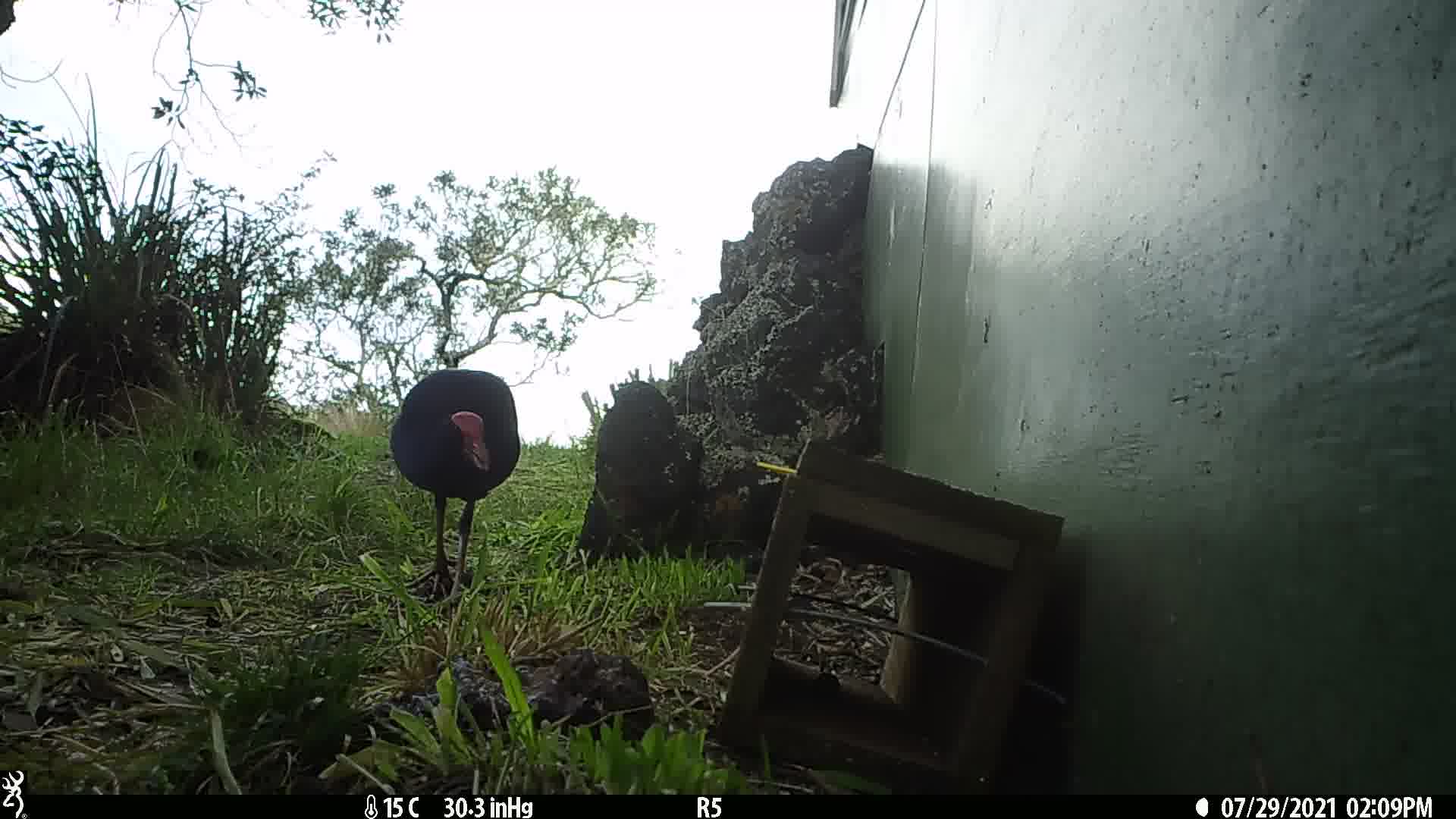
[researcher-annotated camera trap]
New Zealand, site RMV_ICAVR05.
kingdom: Animalia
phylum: Chordata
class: Aves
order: Gruiformes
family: Rallidae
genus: Porphyrio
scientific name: Porphyrio melanotus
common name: australasian swamphen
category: pukeko